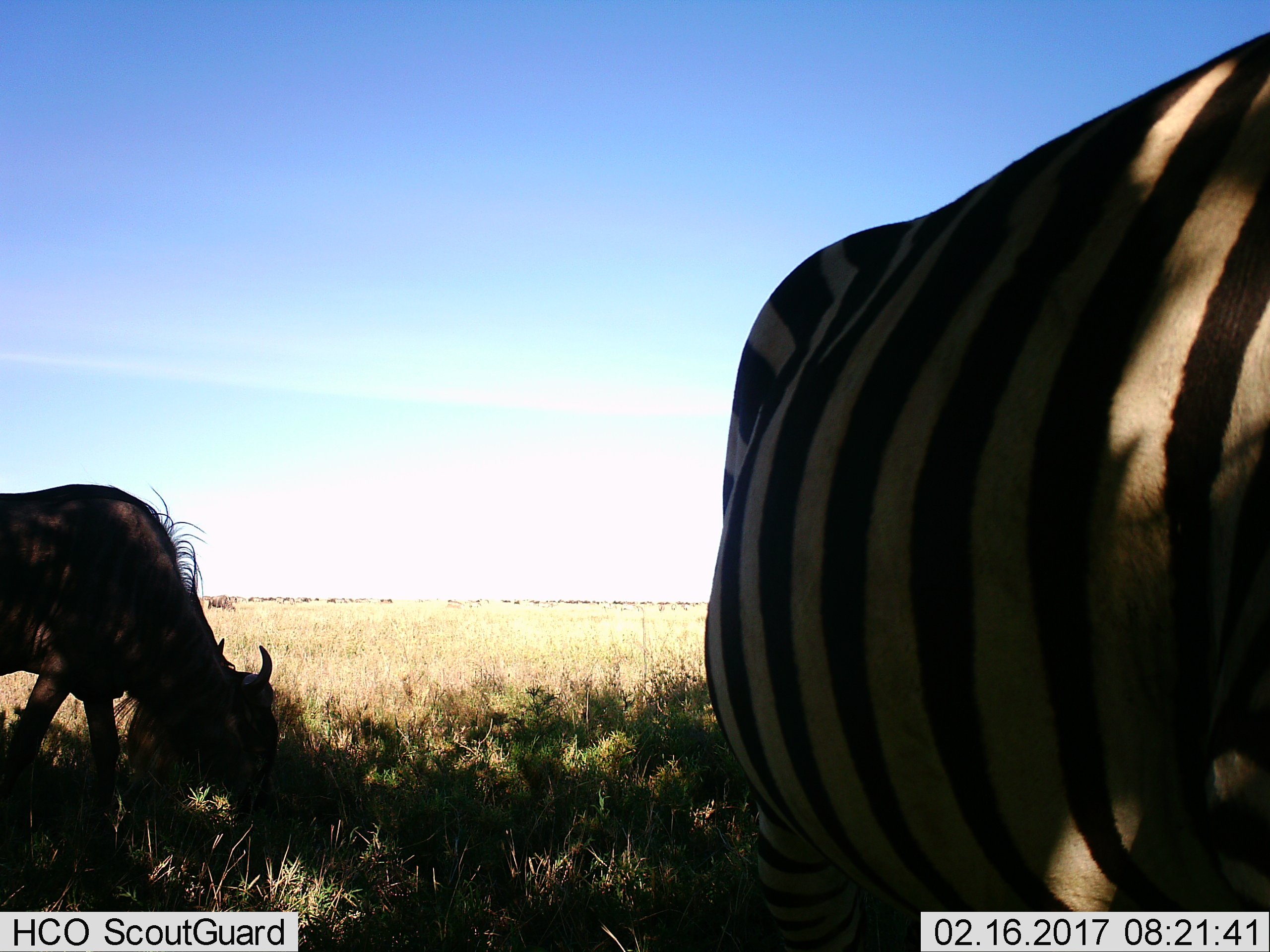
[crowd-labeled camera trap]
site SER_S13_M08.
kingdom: Animalia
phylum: Chordata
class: Mammalia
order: Artiodactyla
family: Bovidae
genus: Connochaetes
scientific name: Connochaetes taurinus taurinus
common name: blue wildebeest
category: wildebeestblue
Wildebeestblue (blue wildebeest) (Connochaetes taurinus taurinus), count 1. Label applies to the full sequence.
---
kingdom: Animalia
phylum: Chordata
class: Mammalia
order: Perissodactyla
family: Equidae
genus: Equus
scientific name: Equus quagga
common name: plains zebra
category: zebraplains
Zebraplains (plains zebra) (Equus quagga), count 1. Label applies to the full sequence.